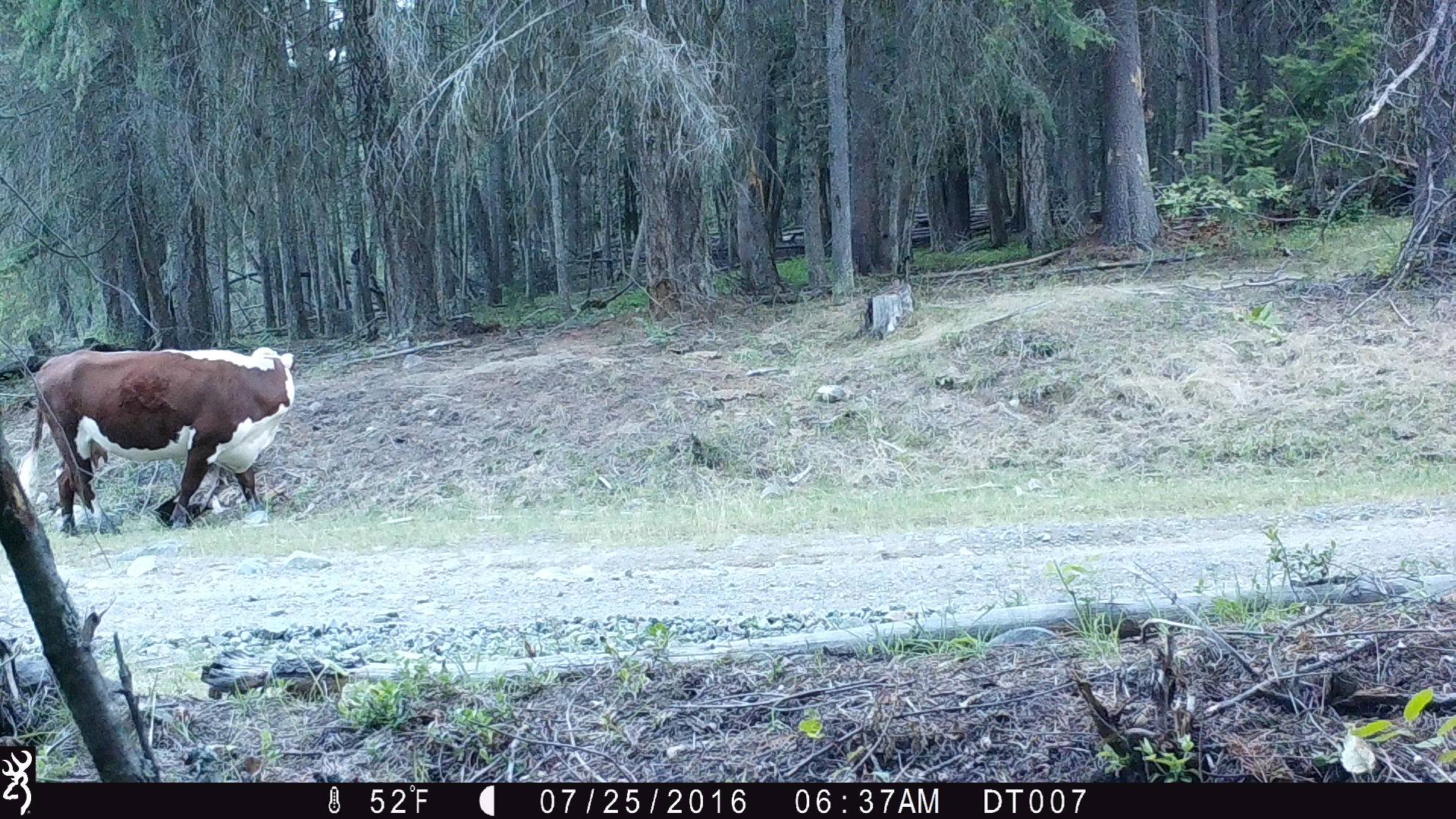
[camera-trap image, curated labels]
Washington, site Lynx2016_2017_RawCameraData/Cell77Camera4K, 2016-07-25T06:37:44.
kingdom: Animalia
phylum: Chordata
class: Mammalia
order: Artiodactyla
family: Bovidae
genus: Bos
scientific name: Bos taurus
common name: domestic cattle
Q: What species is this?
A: Domestic cattle (Bos taurus).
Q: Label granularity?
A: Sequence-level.